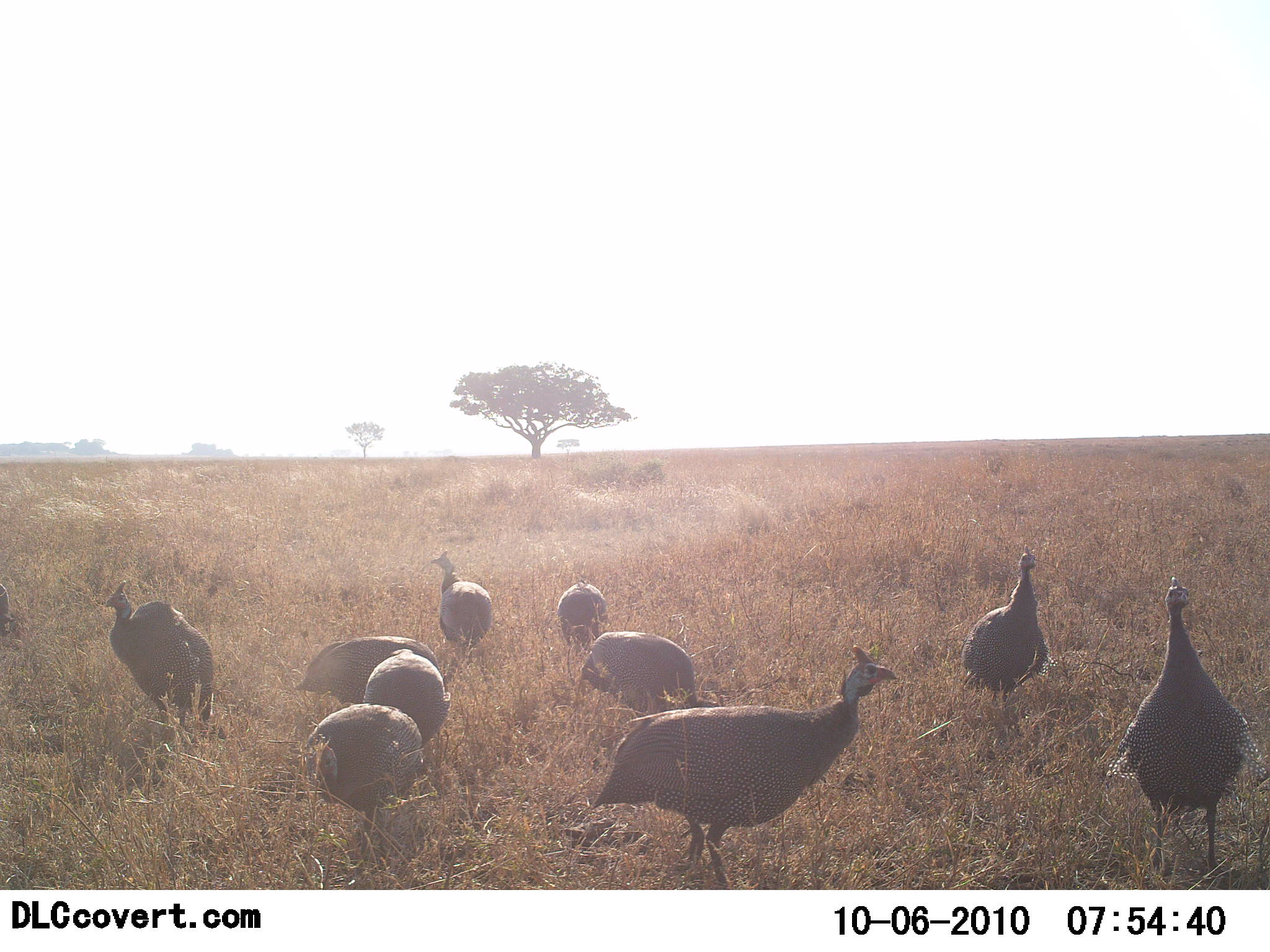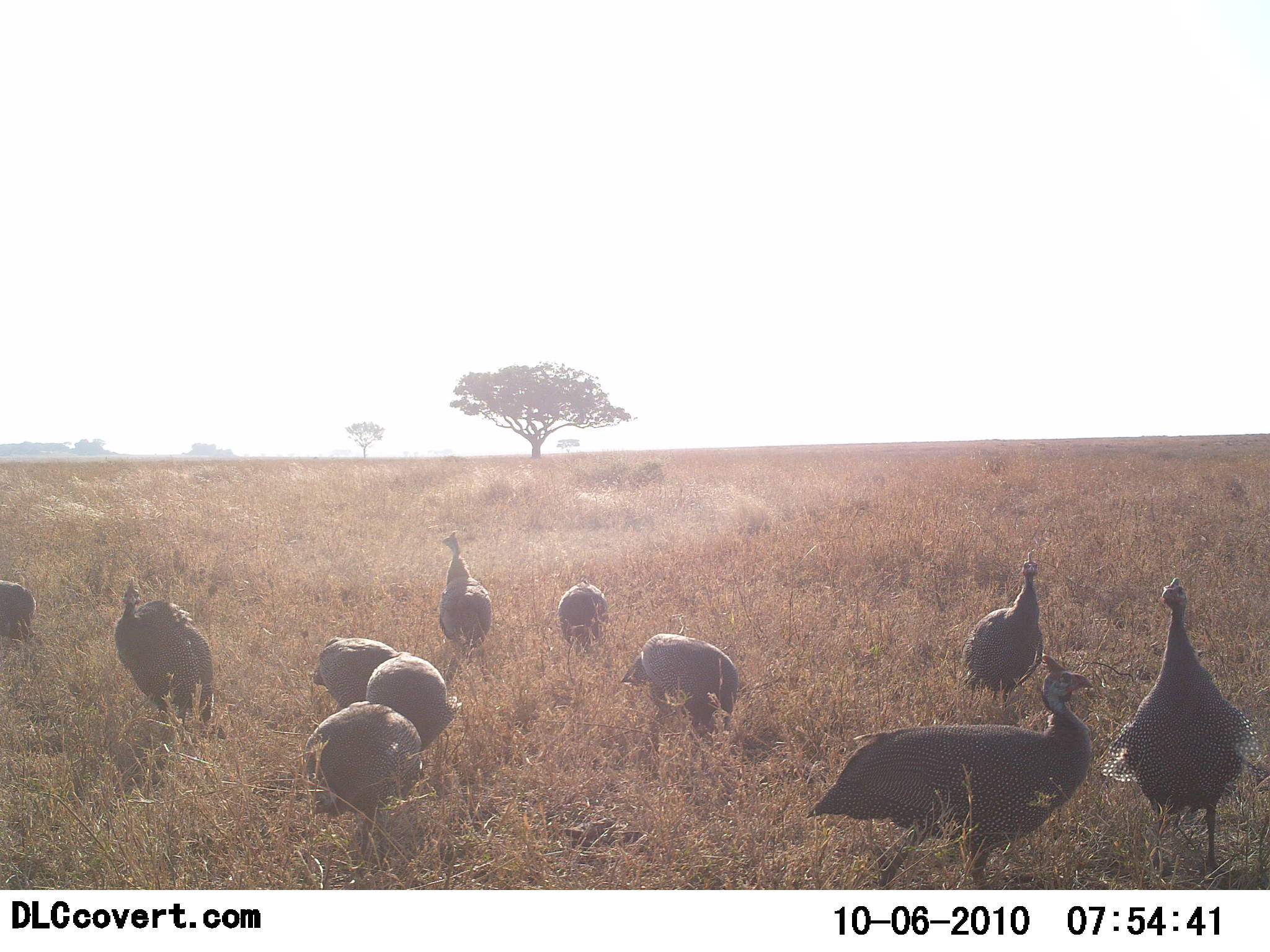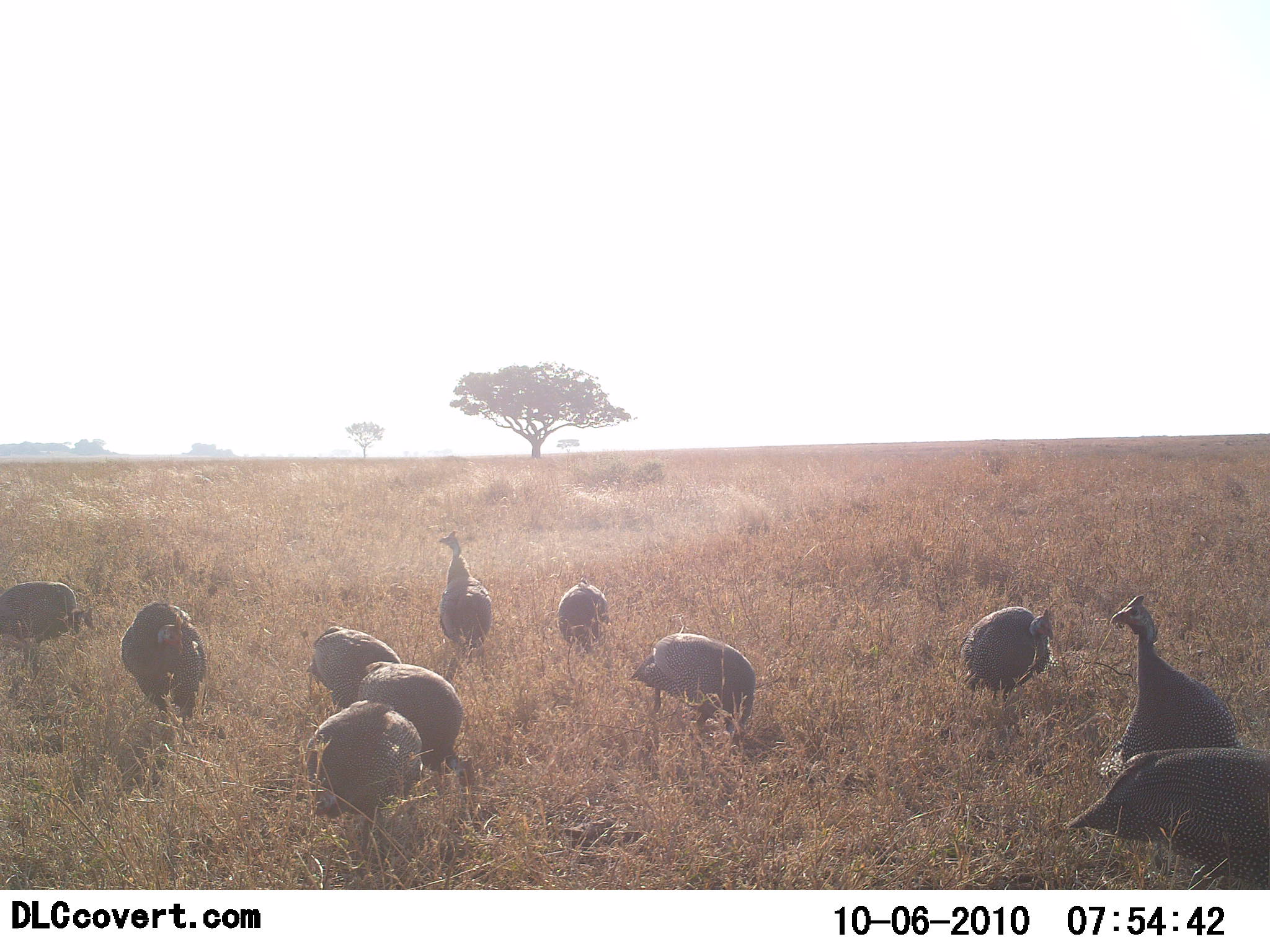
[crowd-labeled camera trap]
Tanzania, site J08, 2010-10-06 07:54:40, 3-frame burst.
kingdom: Animalia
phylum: Chordata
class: Aves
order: Galliformes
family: Numididae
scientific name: Numididae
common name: guinea fowl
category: guineafowl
Guineafowl (guinea fowl) (Numididae), count 11-50. Behavior (volunteer vote fractions): standing 67%, resting 0%, moving 58%, interacting 0%. Young present (vote fraction): 0%. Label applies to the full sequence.